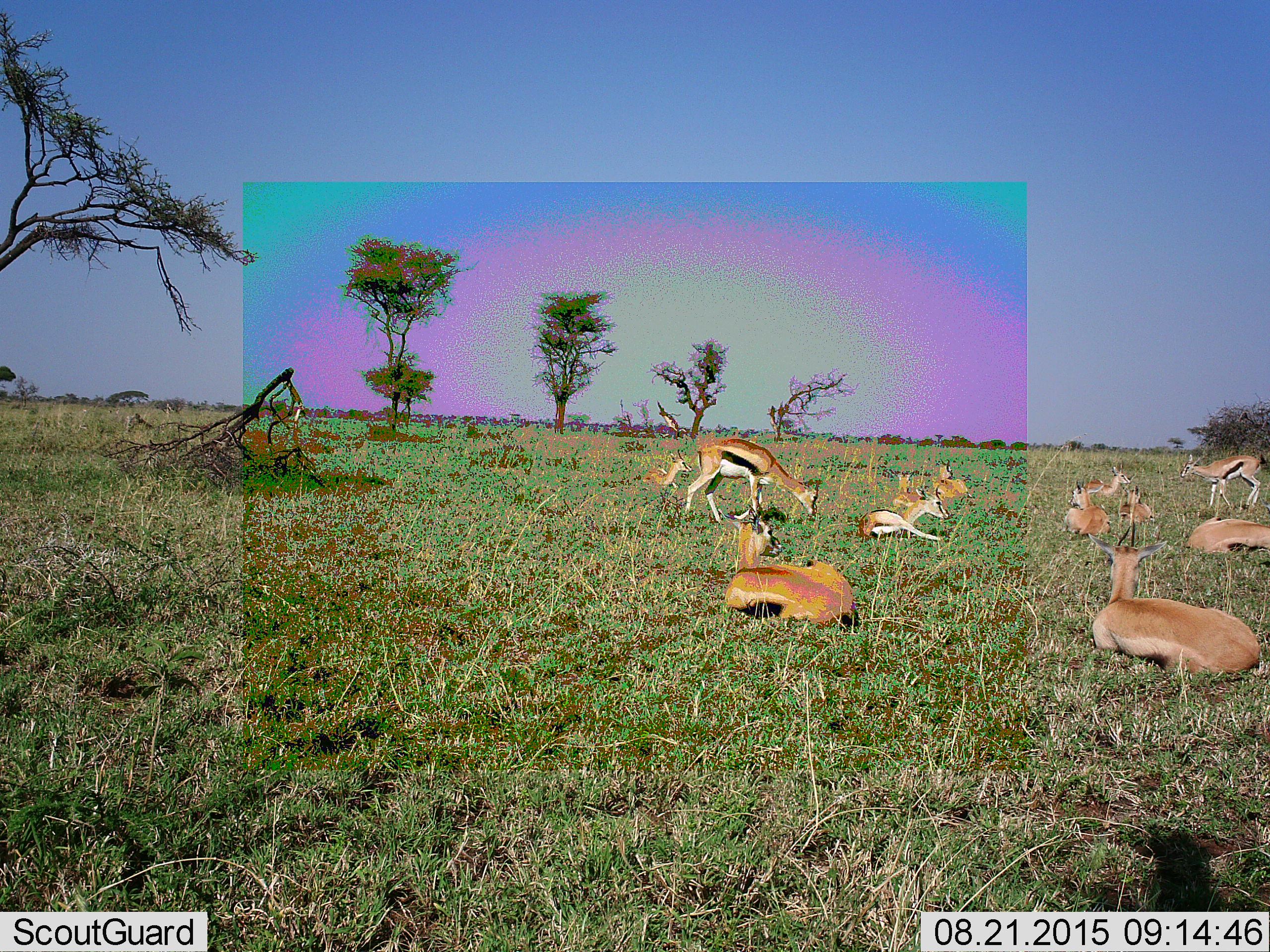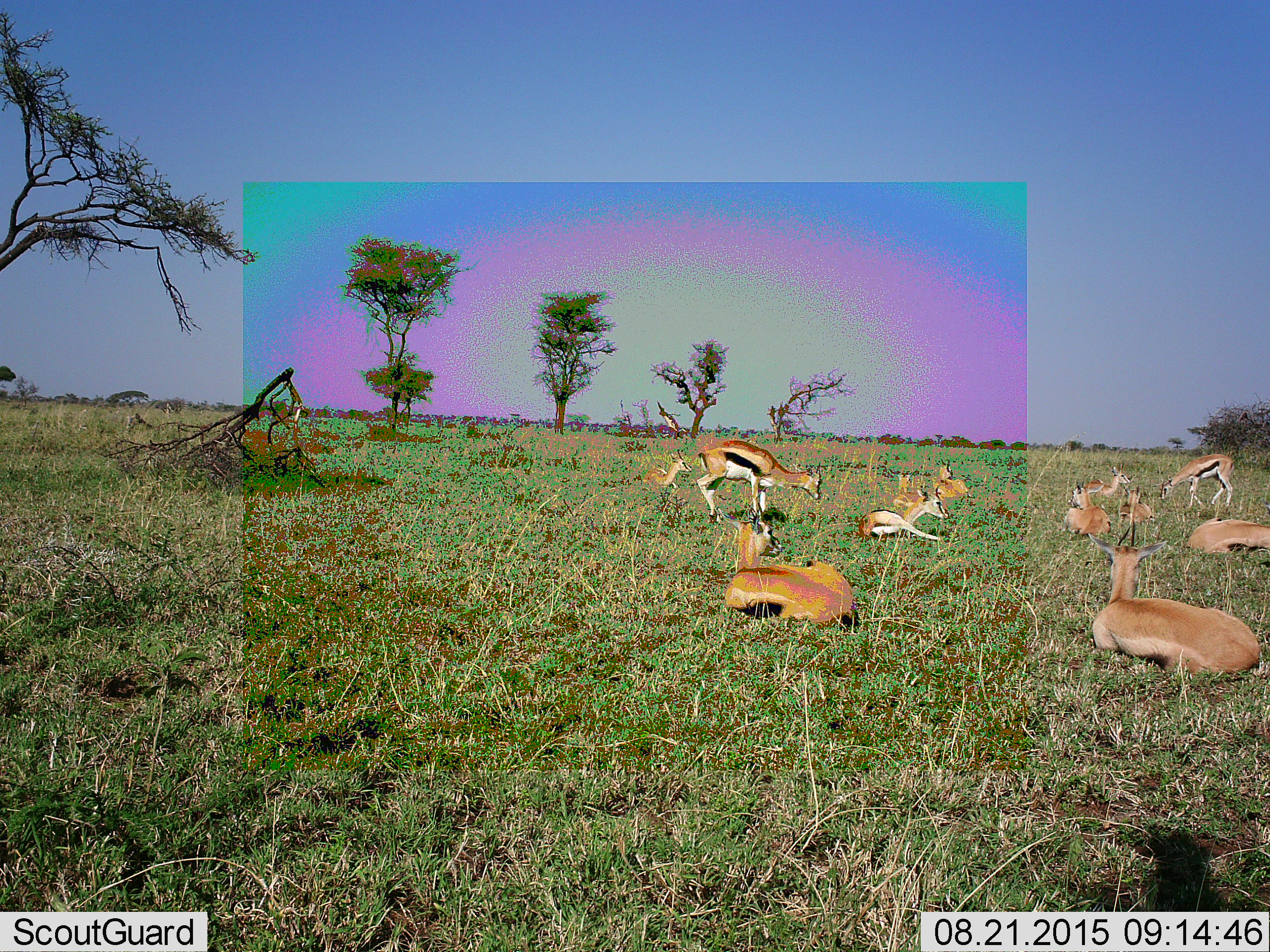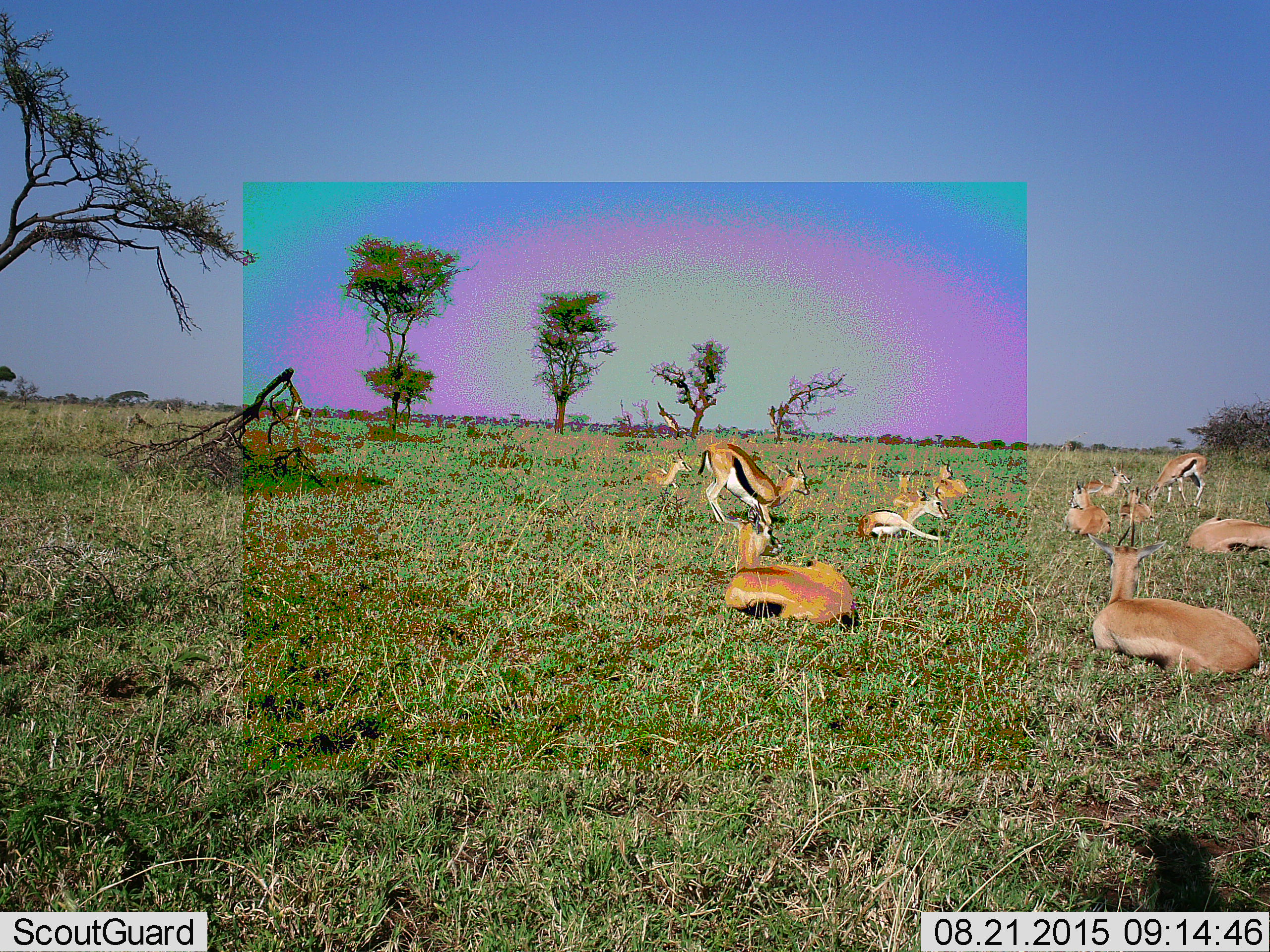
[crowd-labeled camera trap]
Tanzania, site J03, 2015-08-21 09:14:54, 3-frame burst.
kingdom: Animalia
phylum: Chordata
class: Mammalia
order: Artiodactyla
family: Bovidae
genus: Eudorcas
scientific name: Eudorcas thomsonii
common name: thomson's gazelle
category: gazellethomsons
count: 11-50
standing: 60%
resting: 100%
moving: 10%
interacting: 10%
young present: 30%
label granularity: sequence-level